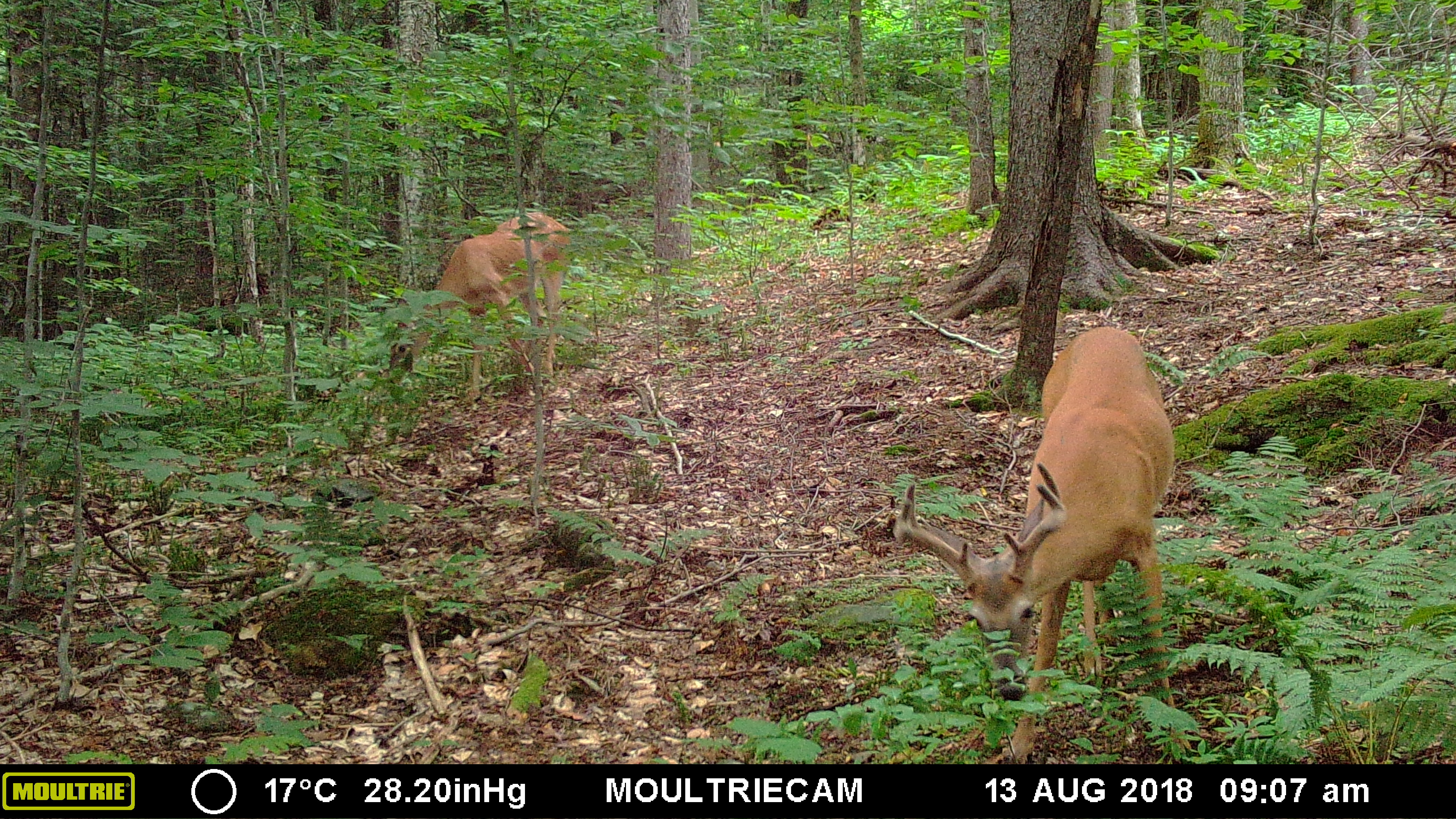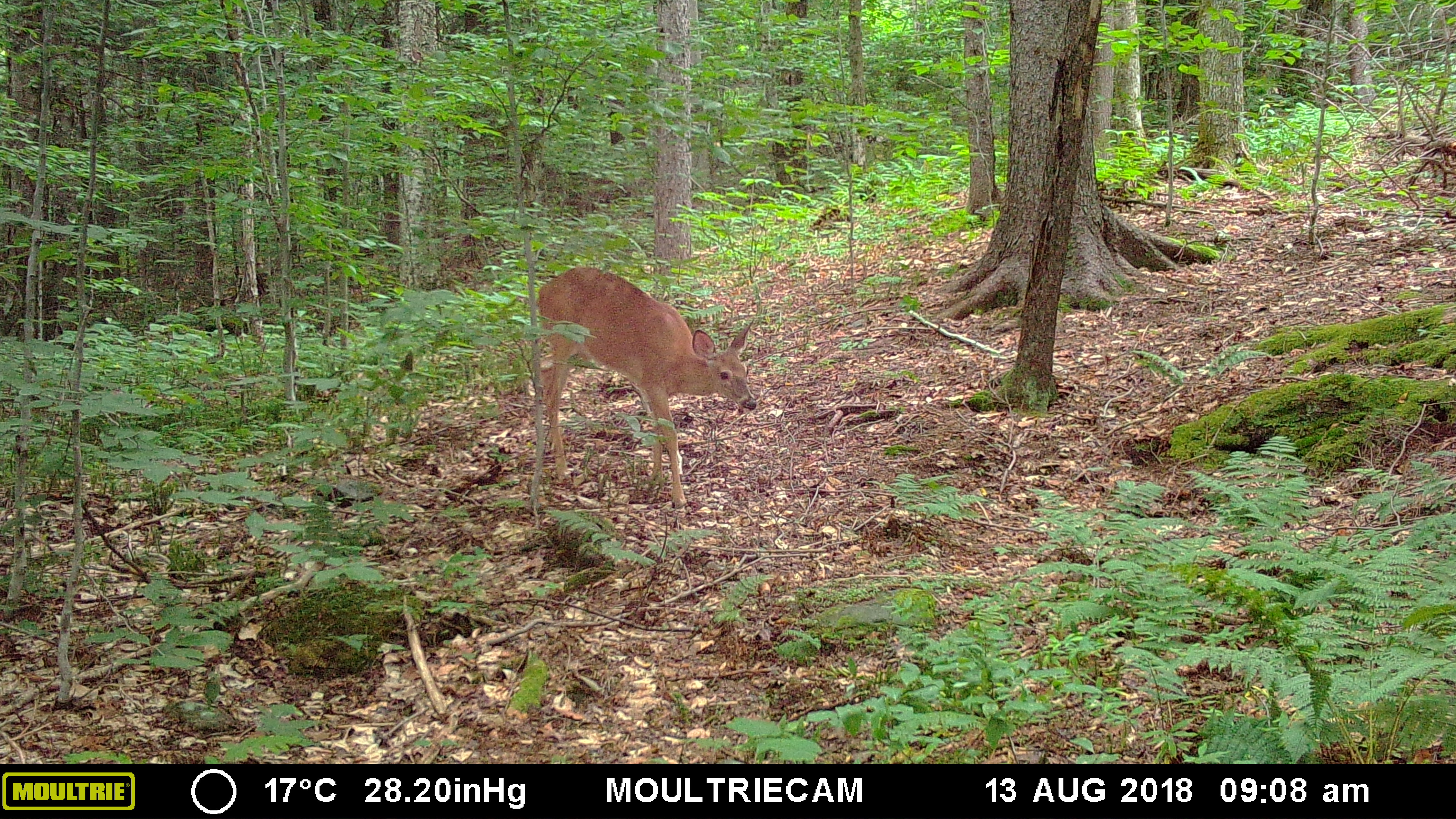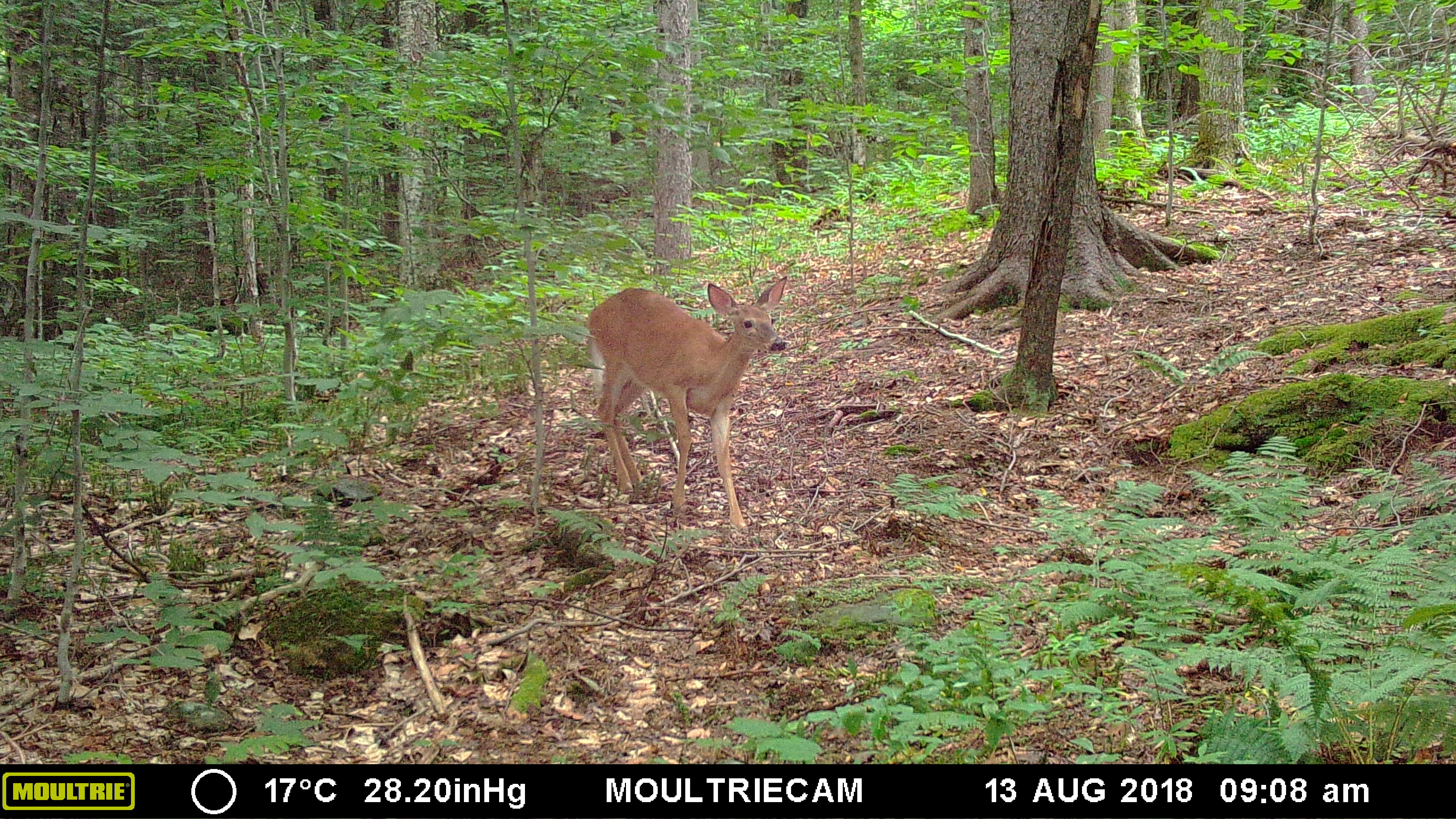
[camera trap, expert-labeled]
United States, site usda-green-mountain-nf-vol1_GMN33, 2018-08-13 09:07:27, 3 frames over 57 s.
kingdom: Animalia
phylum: Chordata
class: Mammalia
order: Artiodactyla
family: Cervidae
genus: Odocoileus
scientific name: Odocoileus virginianus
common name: white-tailed deer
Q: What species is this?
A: White-tailed deer (Odocoileus virginianus).